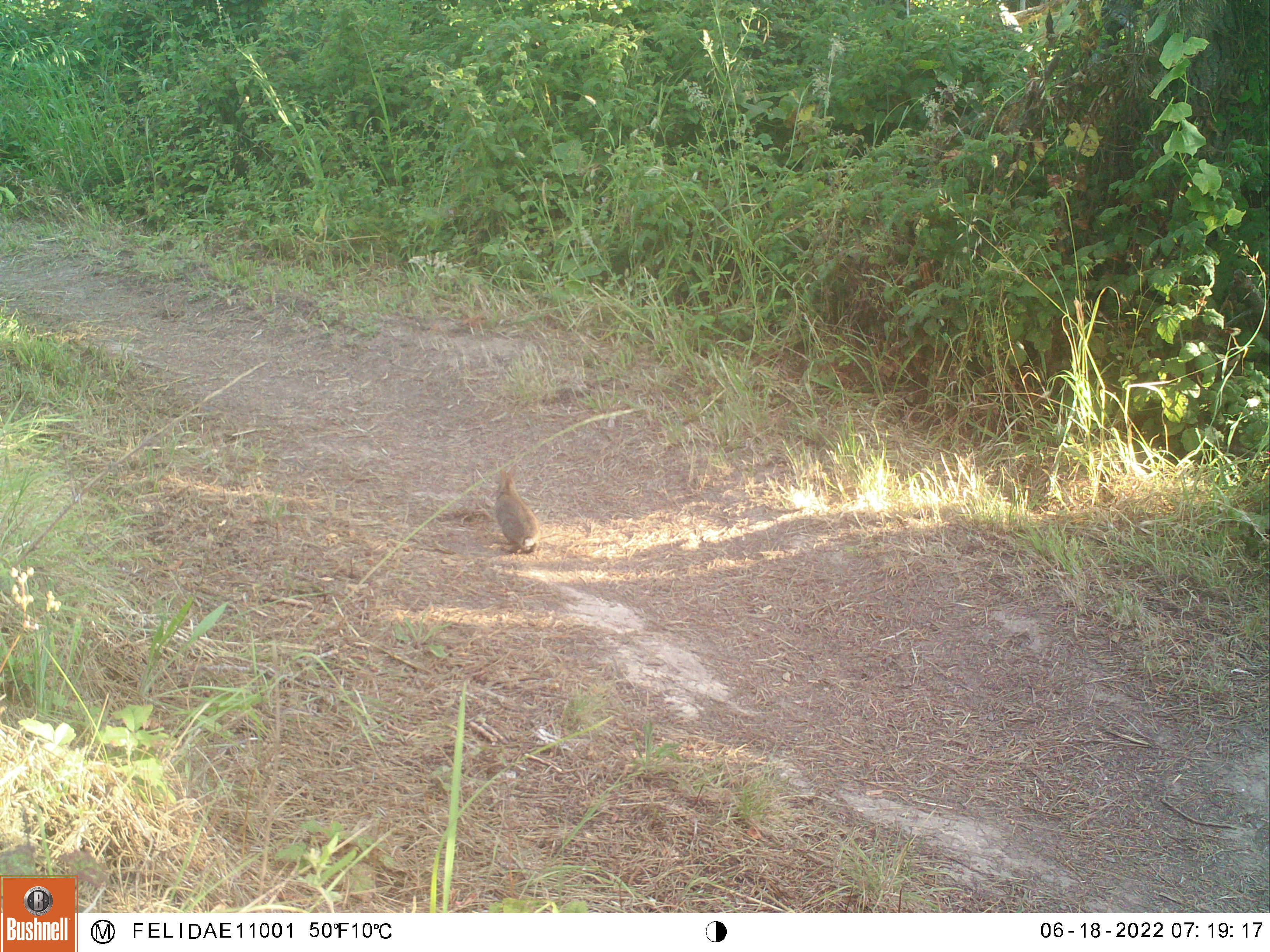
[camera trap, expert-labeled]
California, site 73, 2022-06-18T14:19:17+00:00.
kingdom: Animalia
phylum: Chordata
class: Mammalia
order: Lagomorpha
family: Leporidae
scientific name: Leporidae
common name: rabbit